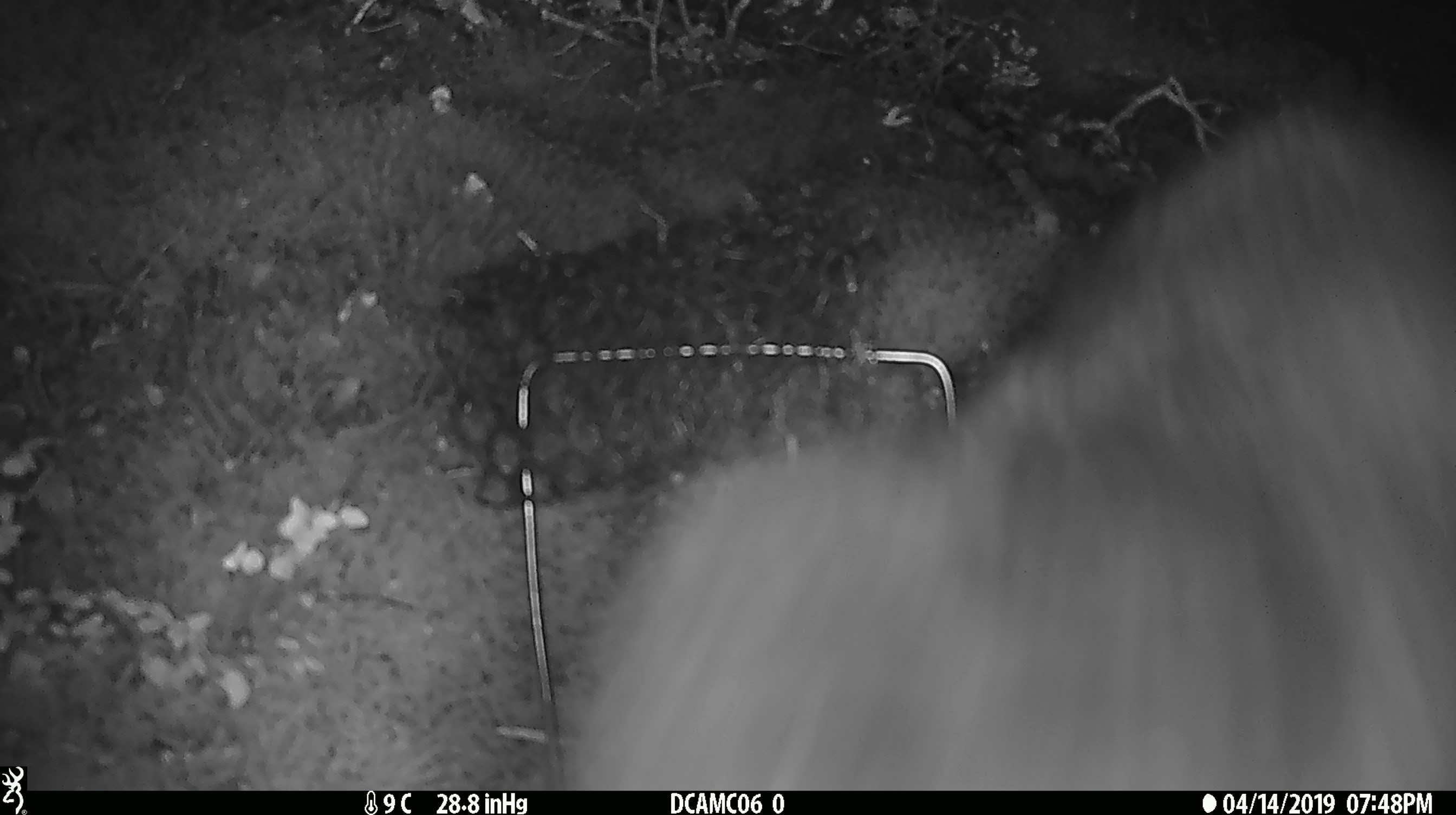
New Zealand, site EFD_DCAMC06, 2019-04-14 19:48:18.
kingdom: Animalia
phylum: Chordata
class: Mammalia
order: Diprotodontia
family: Phalangeridae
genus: Trichosurus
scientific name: Trichosurus vulpecula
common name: common brushtail possum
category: possum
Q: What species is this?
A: Possum (common brushtail possum) (Trichosurus vulpecula).